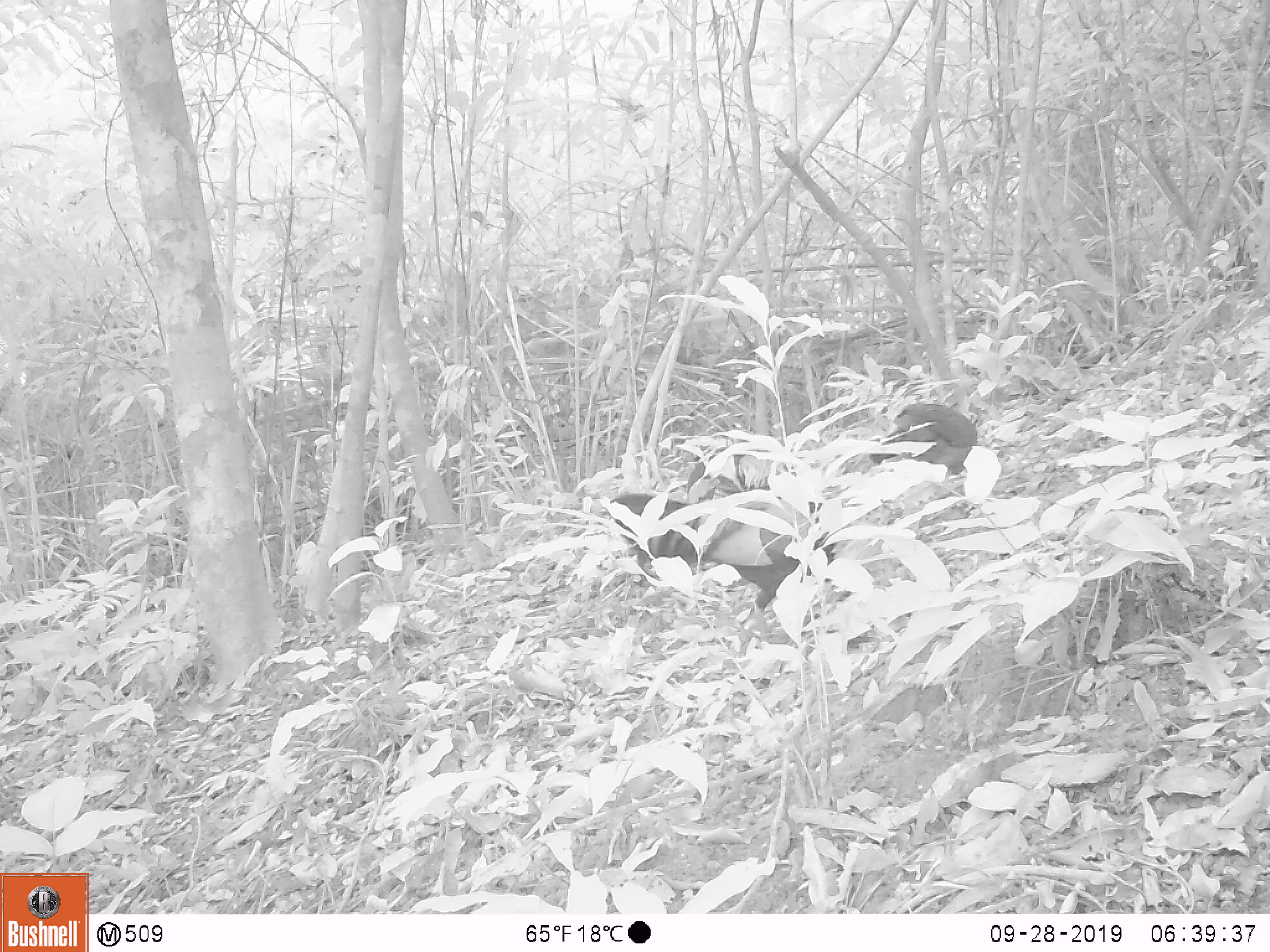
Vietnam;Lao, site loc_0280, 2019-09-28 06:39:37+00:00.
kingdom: Animalia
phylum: Chordata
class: Aves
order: Galliformes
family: Phasianidae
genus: Gallus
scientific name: Gallus gallus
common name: red junglefowl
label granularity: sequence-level